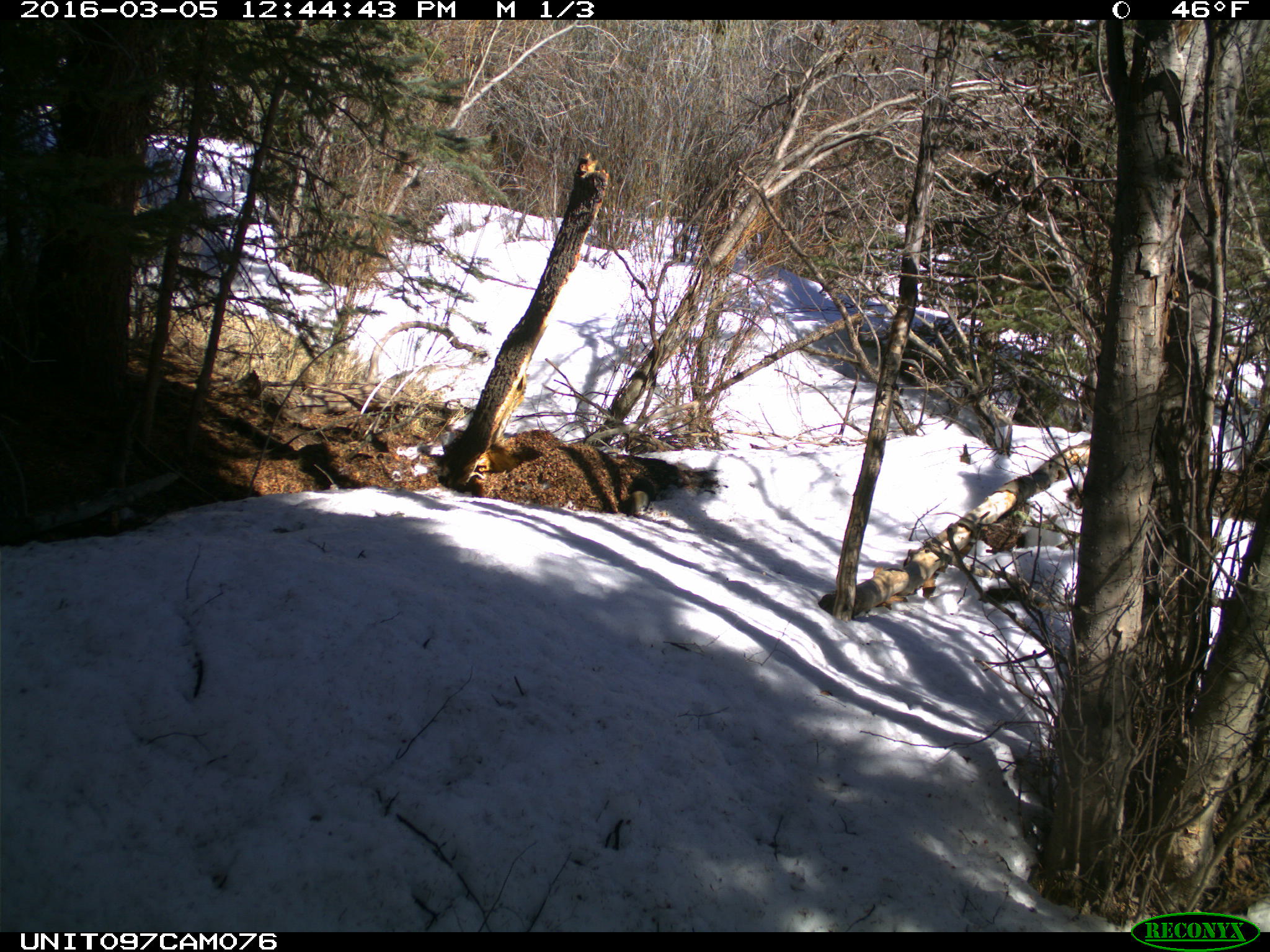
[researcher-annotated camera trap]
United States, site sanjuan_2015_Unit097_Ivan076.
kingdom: Animalia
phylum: Chordata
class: Mammalia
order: Rodentia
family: Sciuridae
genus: Tamiasciurus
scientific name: Tamiasciurus hudsonicus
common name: american red squirrel